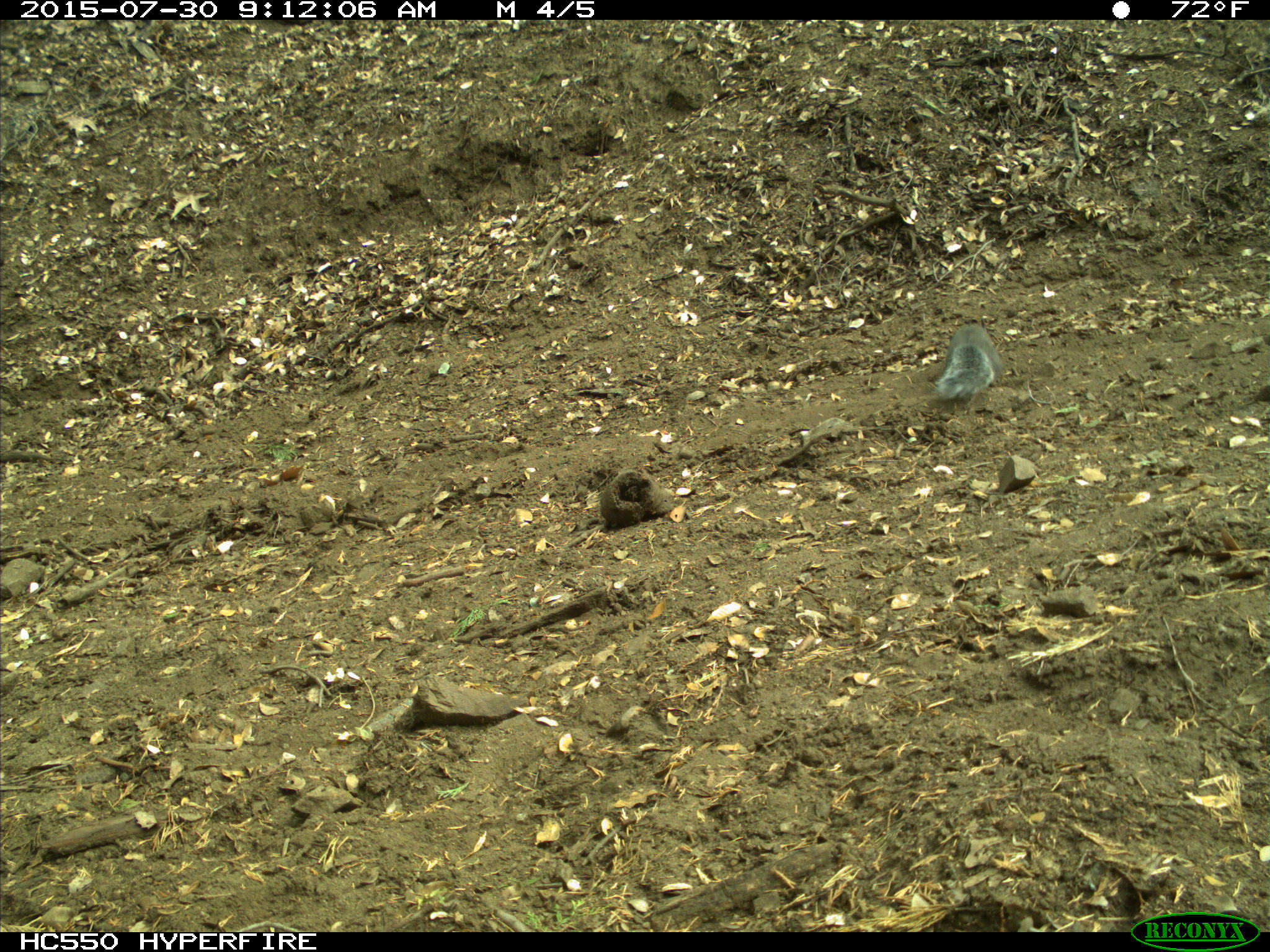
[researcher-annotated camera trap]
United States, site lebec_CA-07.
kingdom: Animalia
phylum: Chordata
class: Mammalia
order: Rodentia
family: Sciuridae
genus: Sciurus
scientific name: Sciurus carolinensis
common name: eastern gray squirrel